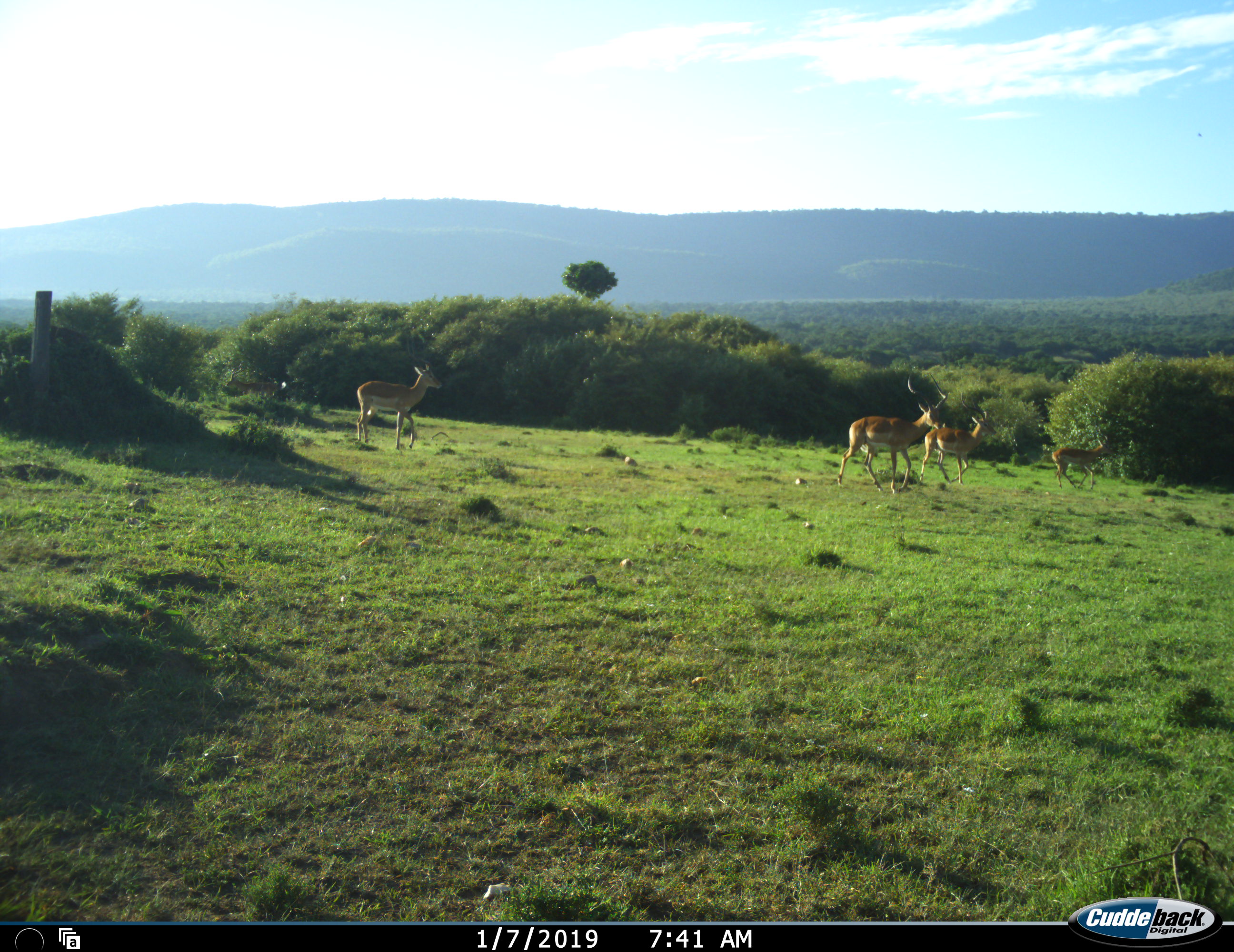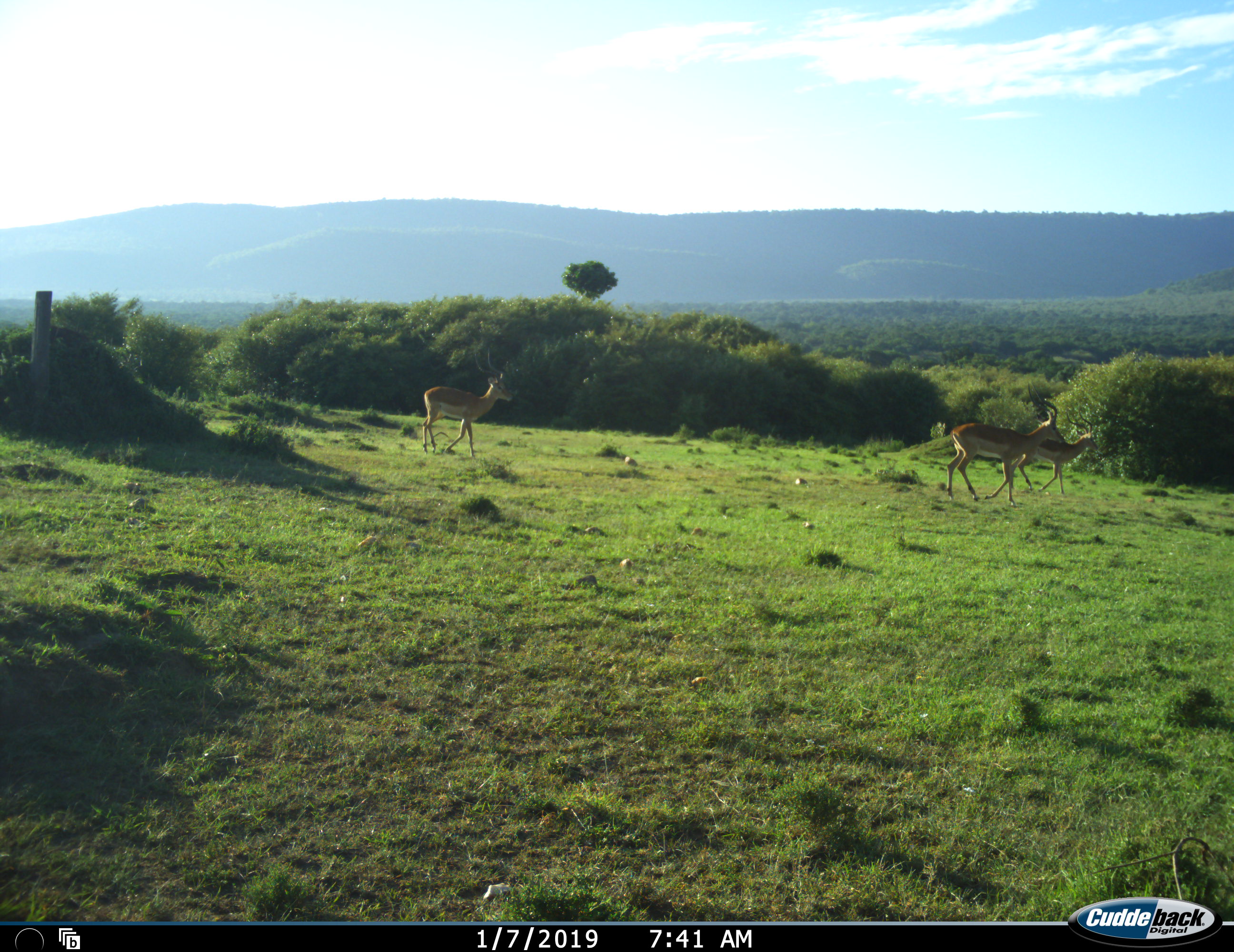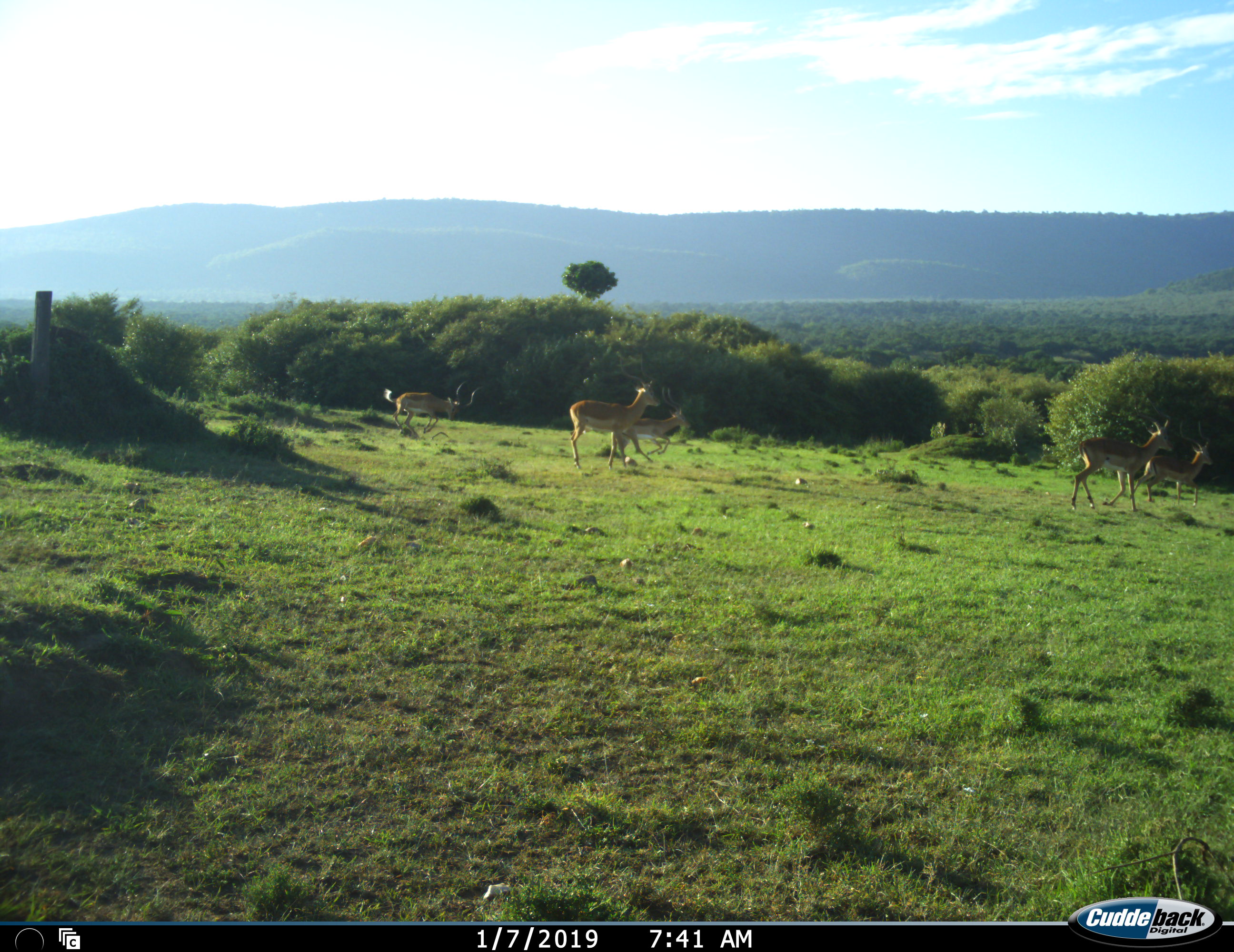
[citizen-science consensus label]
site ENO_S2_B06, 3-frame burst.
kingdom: Animalia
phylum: Chordata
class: Mammalia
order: Artiodactyla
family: Bovidae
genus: Aepyceros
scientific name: Aepyceros melampus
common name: impala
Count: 6.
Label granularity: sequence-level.